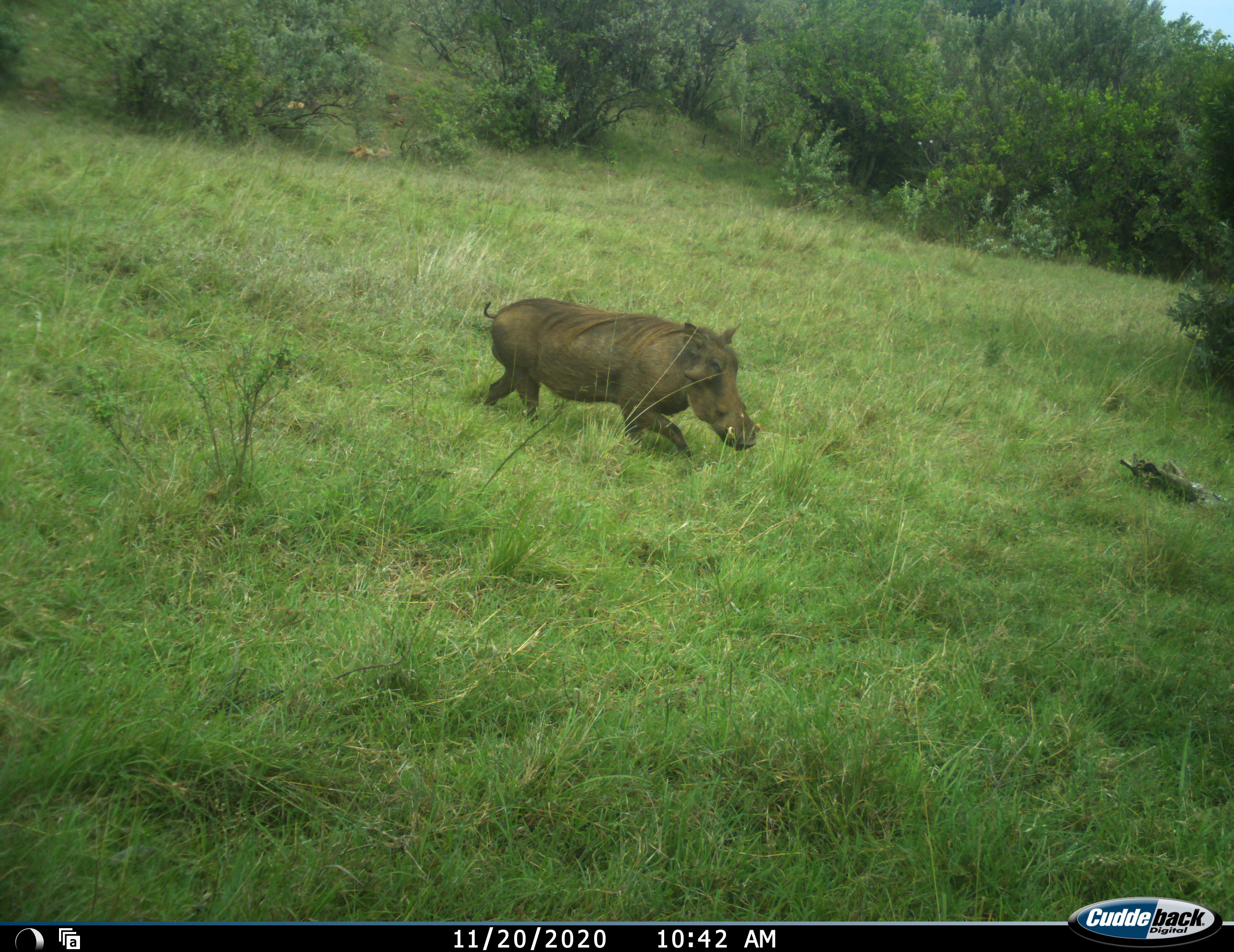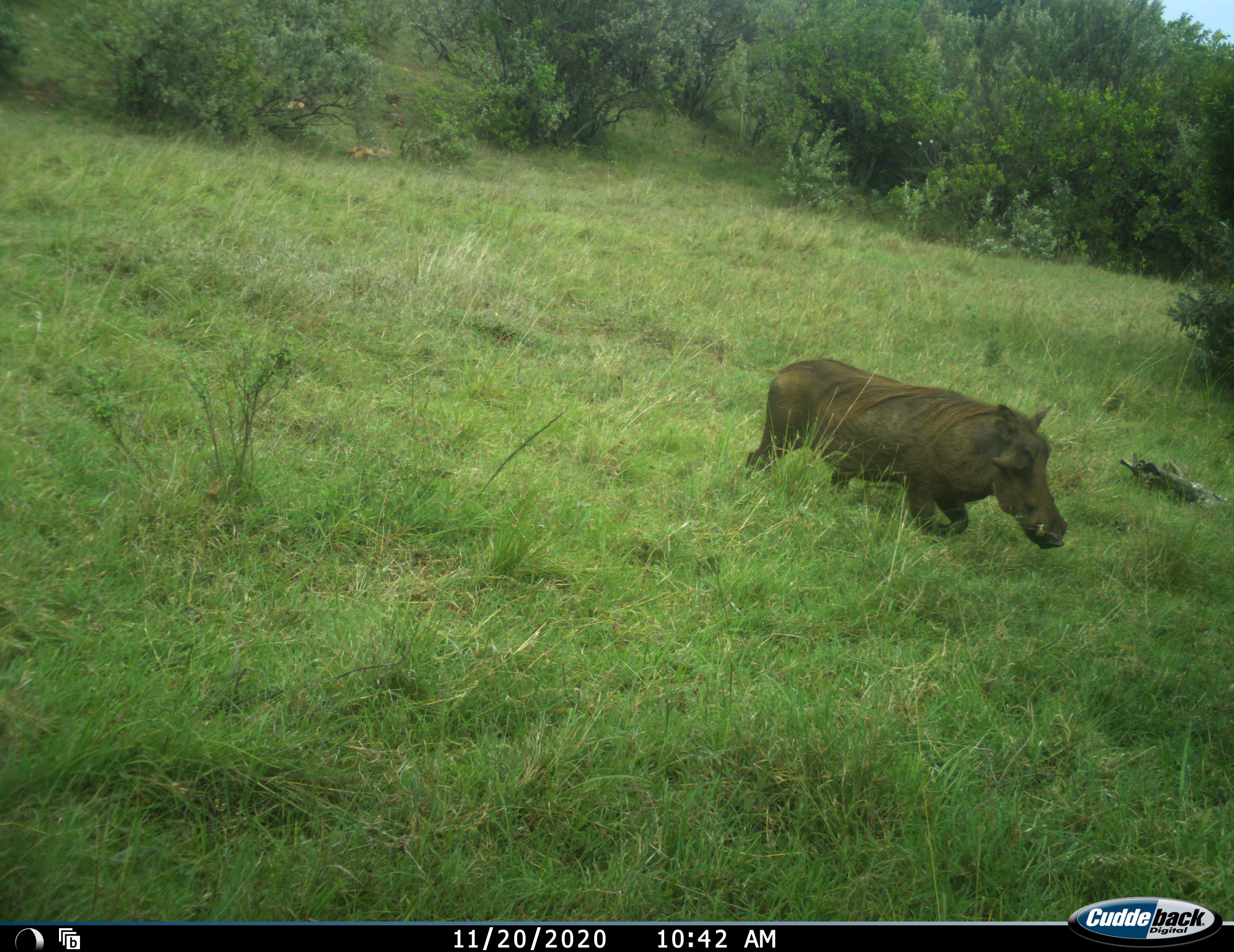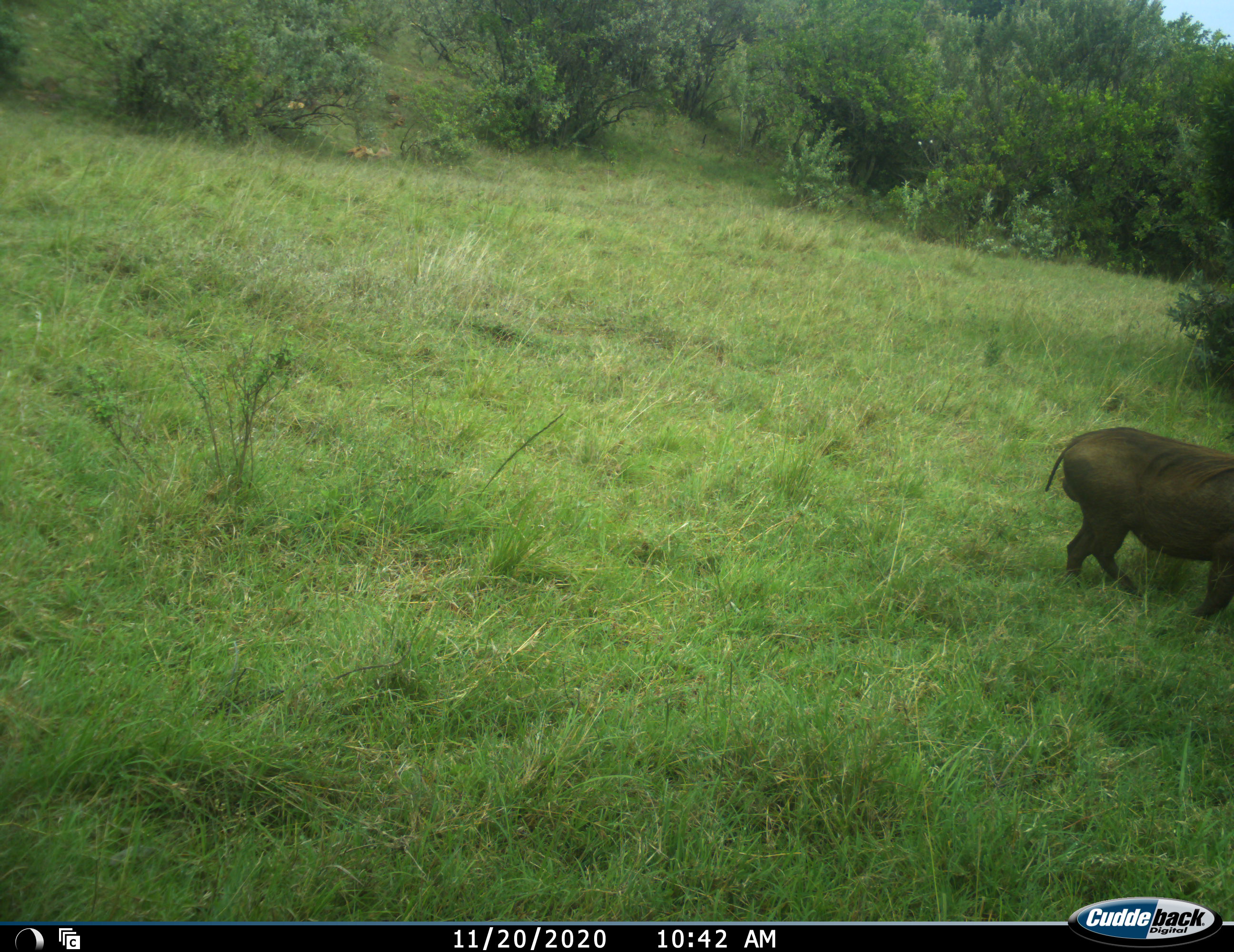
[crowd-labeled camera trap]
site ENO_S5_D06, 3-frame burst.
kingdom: Animalia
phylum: Chordata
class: Mammalia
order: Artiodactyla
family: Suidae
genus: Phacochoerus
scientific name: Phacochoerus africanus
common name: warthog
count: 1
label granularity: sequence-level